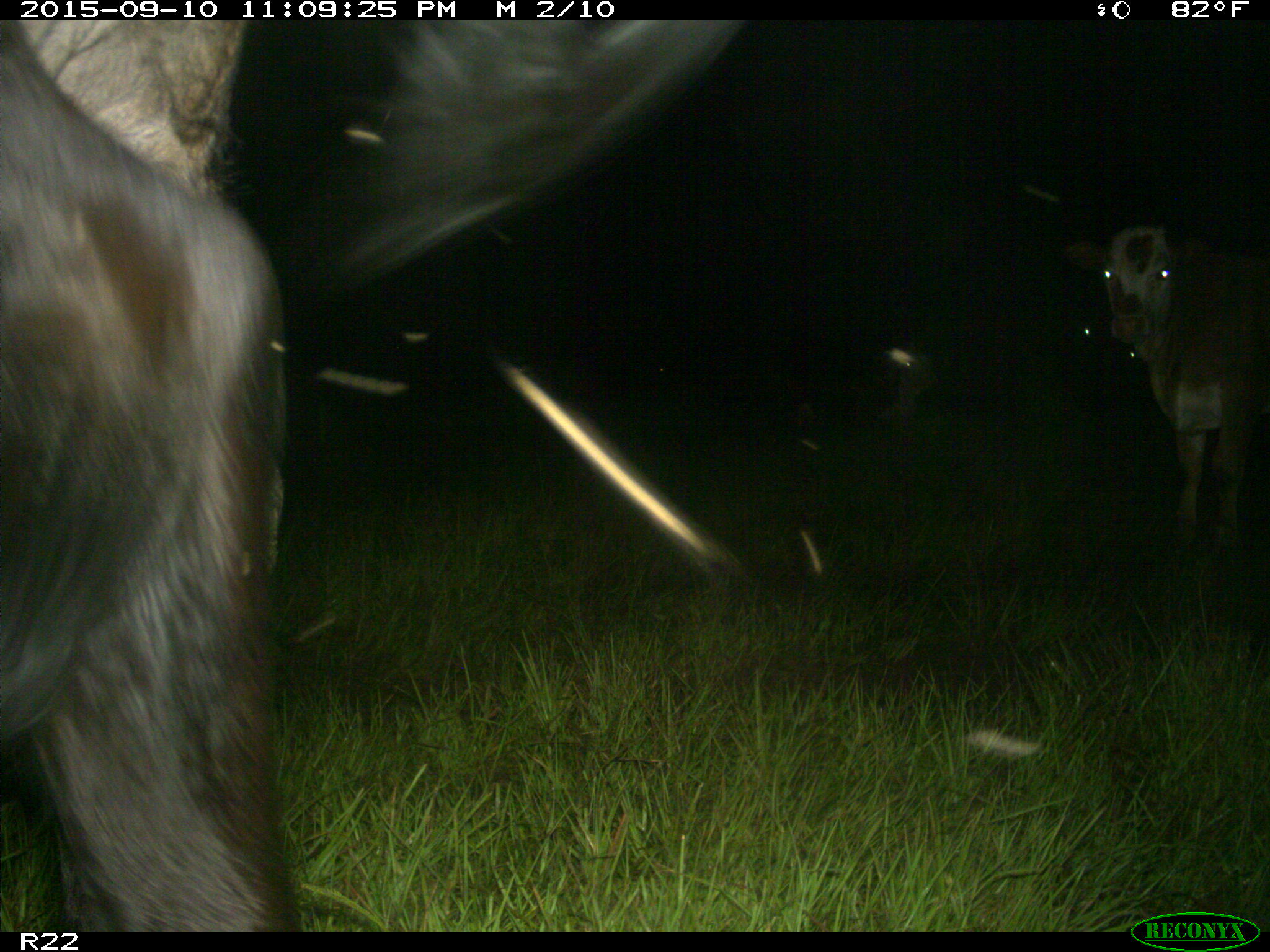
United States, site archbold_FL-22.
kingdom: Animalia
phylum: Chordata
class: Mammalia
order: Artiodactyla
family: Bovidae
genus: Bos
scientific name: Bos taurus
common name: domestic cow